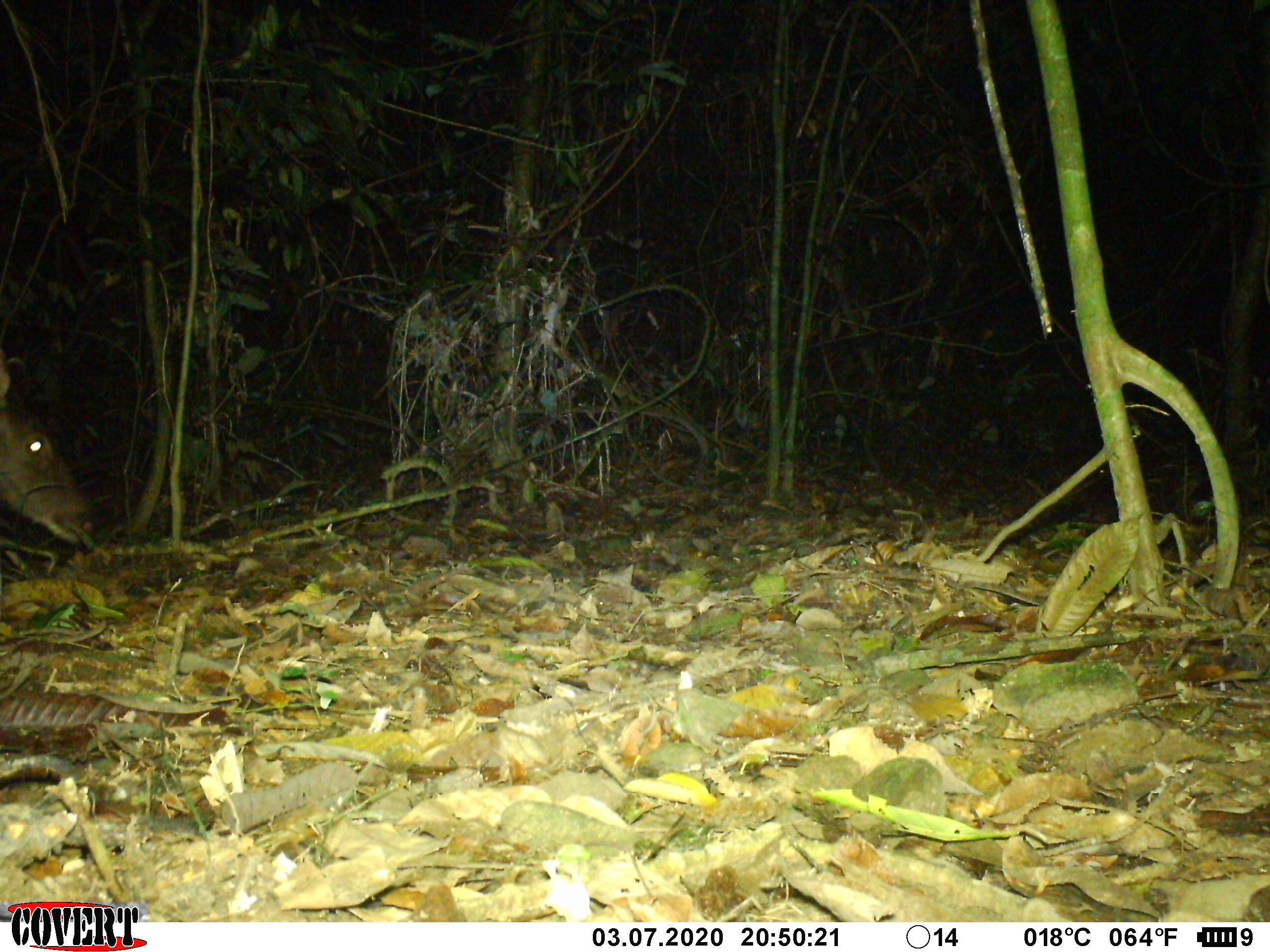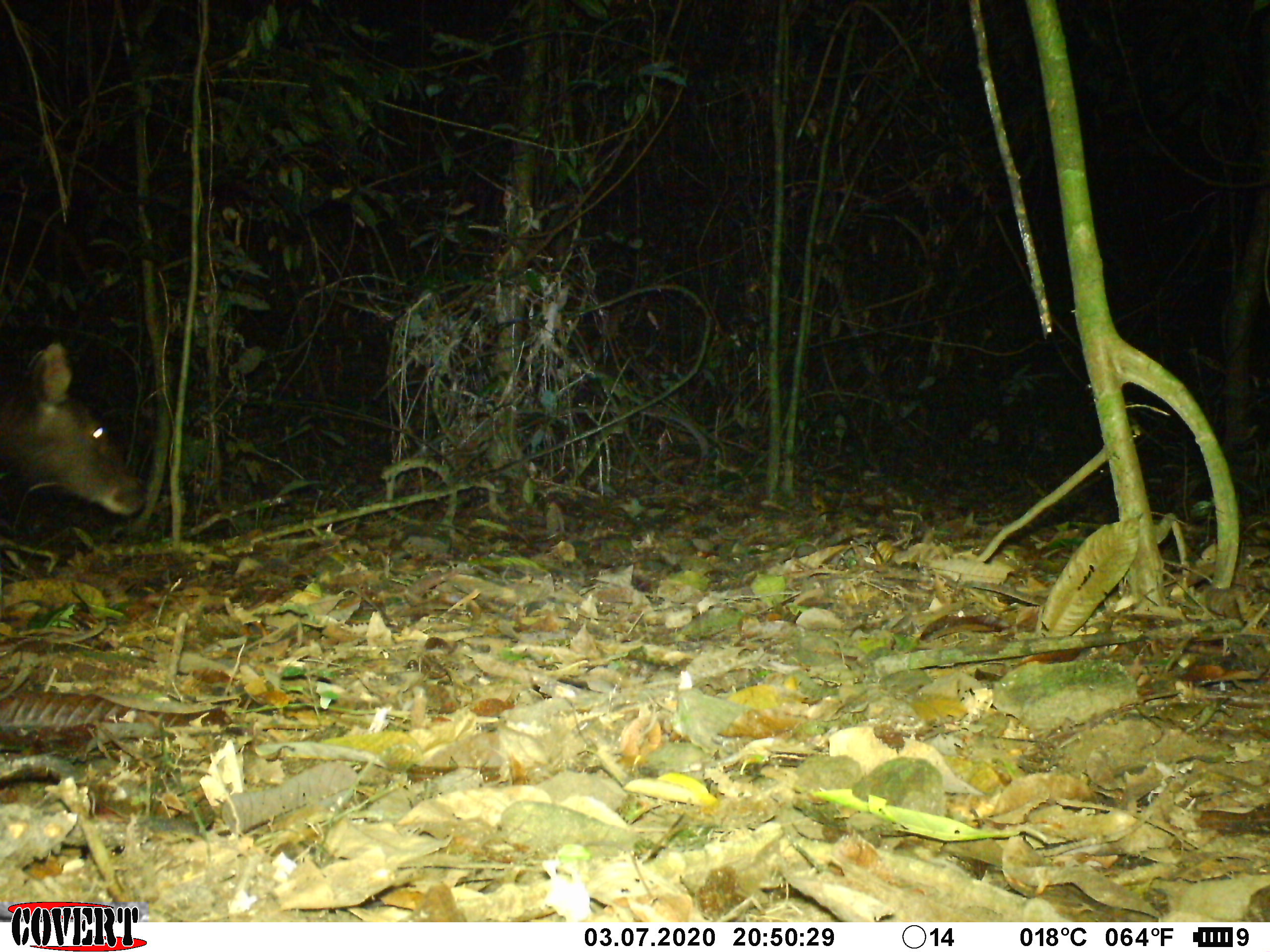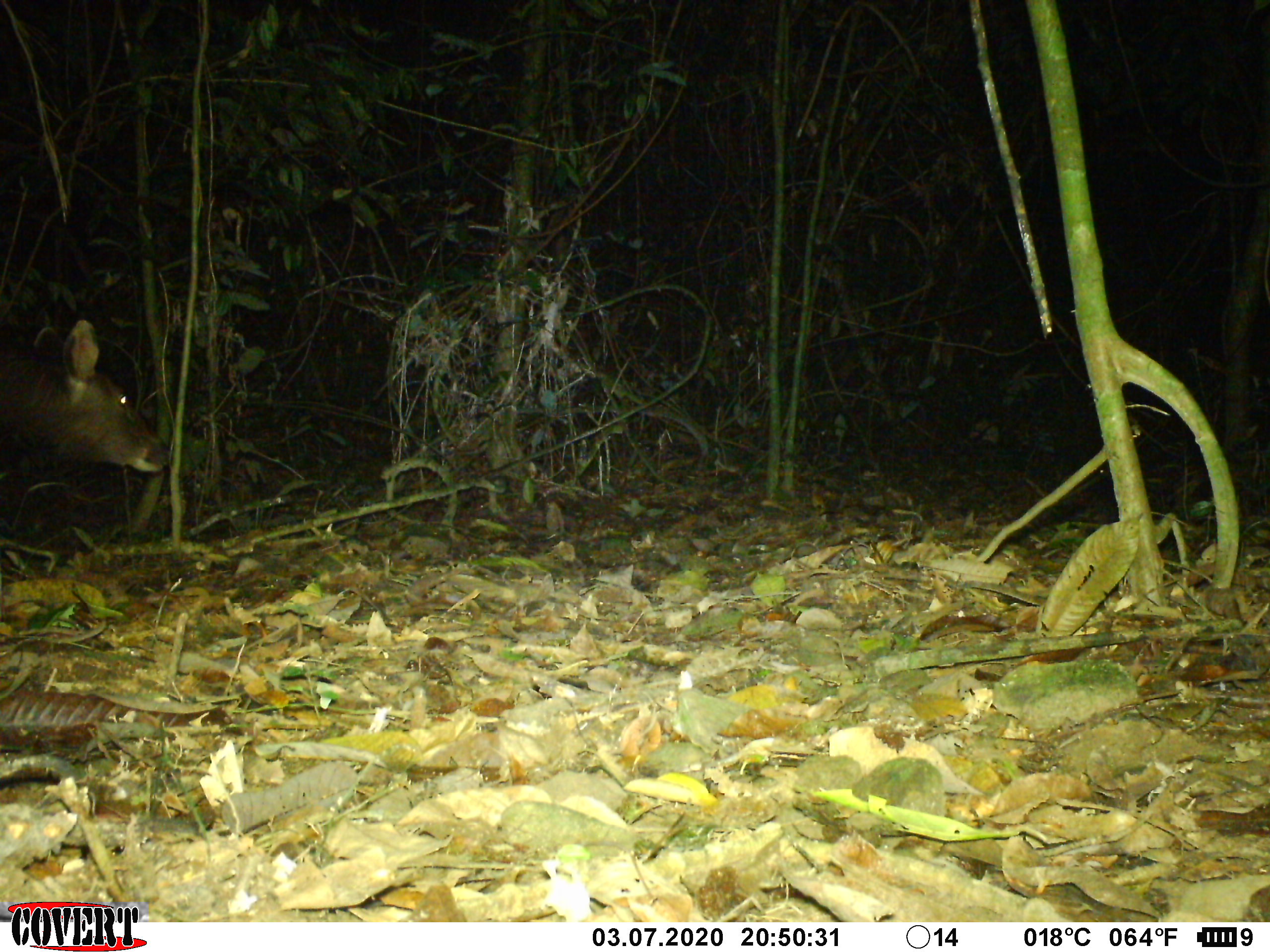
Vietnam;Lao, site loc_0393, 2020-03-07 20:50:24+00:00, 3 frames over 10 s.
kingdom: Animalia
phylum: Chordata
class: Mammalia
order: Artiodactyla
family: Cervidae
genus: Rusa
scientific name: Rusa unicolor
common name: sambar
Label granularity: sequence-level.